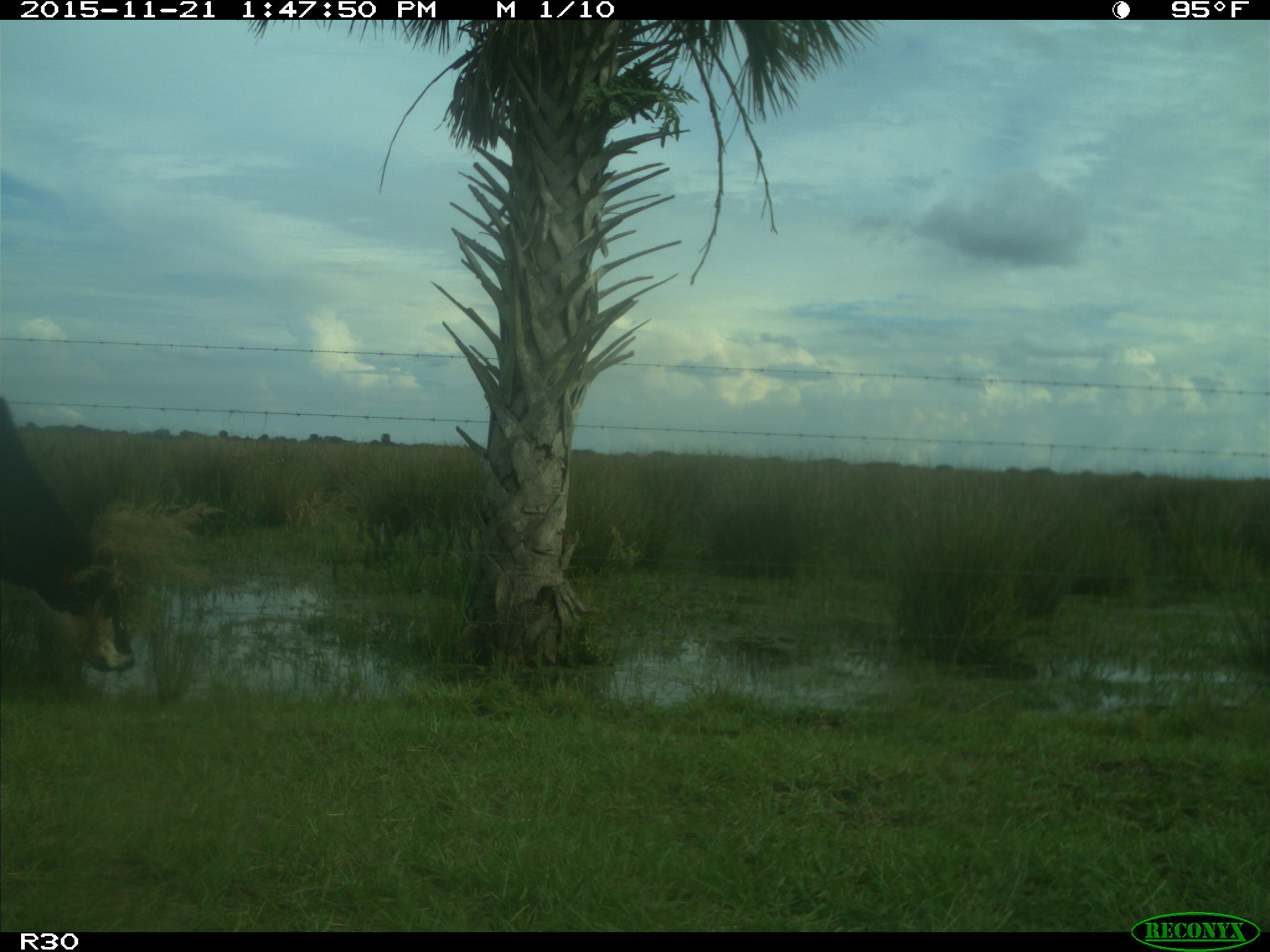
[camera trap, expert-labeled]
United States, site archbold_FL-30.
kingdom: Animalia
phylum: Chordata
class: Mammalia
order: Artiodactyla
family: Bovidae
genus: Bos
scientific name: Bos taurus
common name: domestic cow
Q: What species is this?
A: Bos taurus (domestic cow).